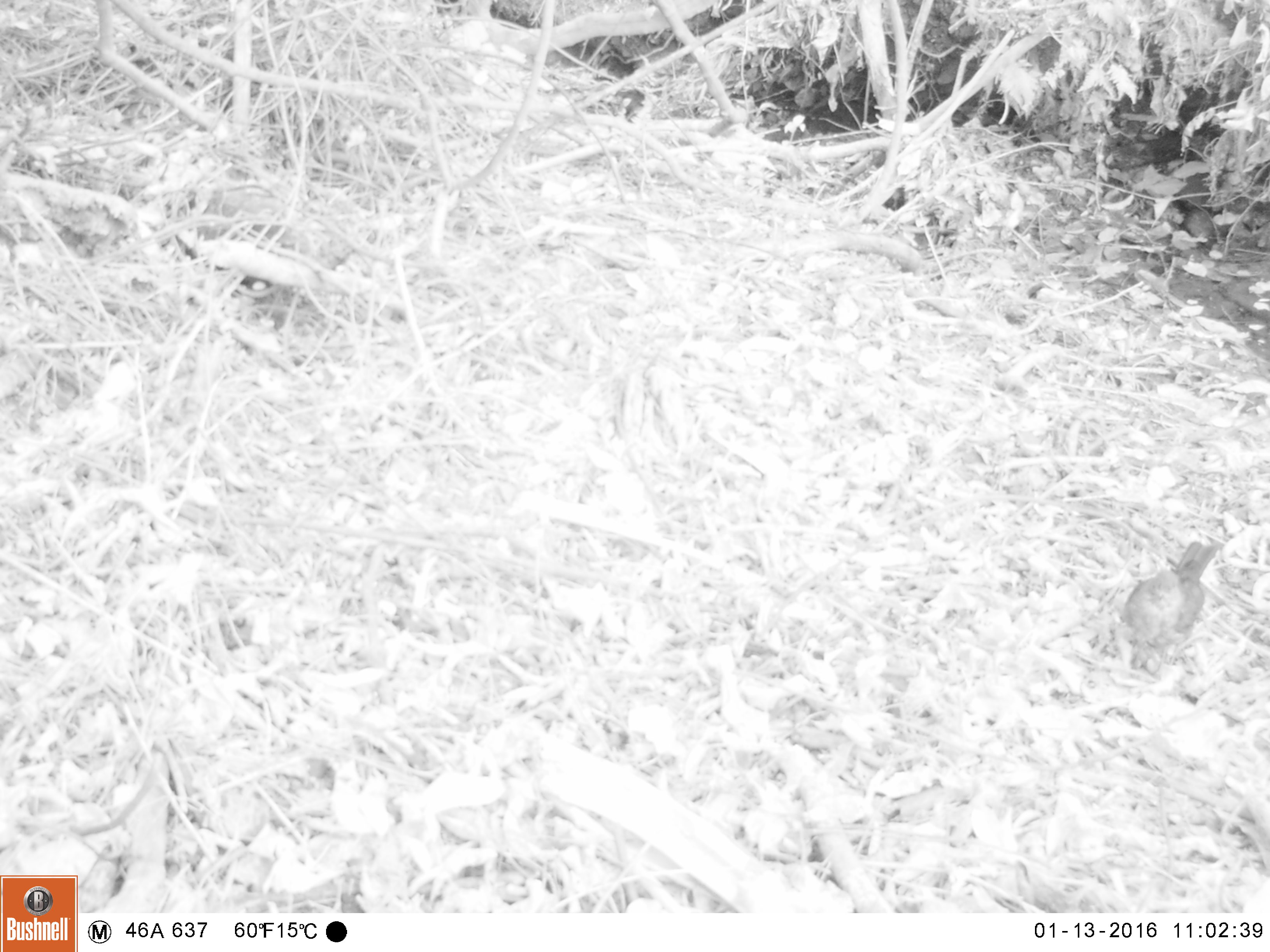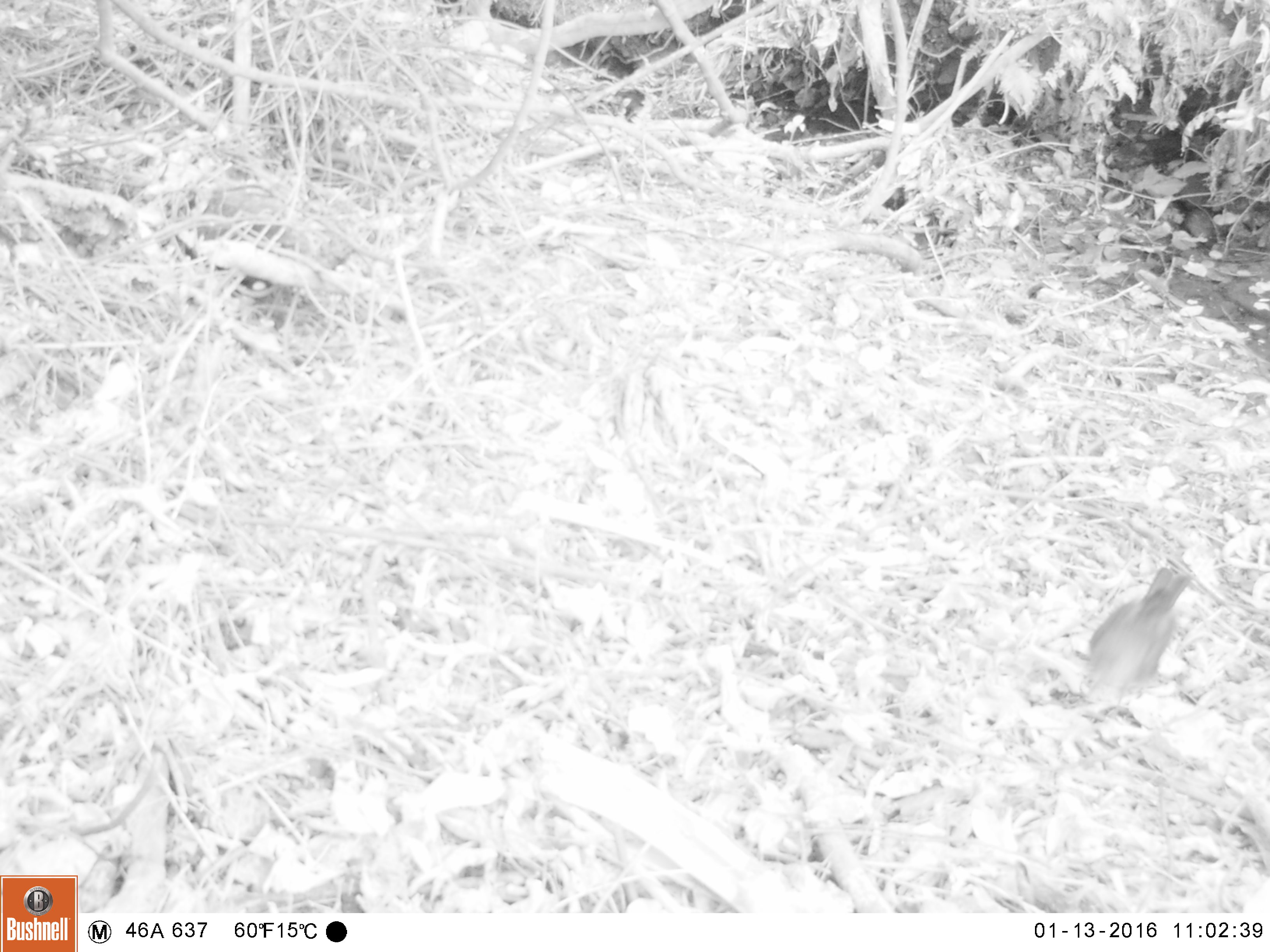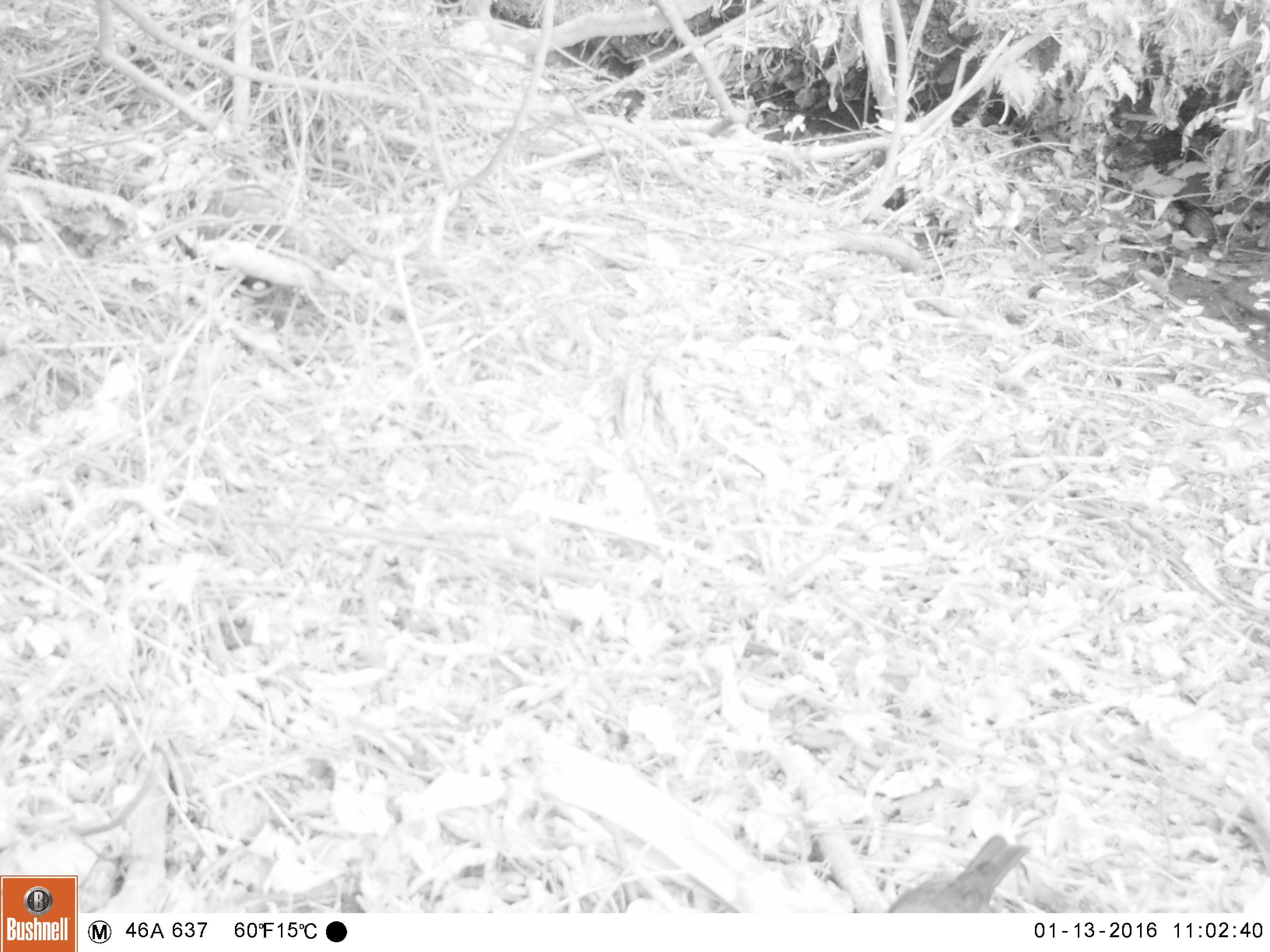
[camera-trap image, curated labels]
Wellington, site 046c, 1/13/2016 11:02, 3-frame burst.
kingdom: Animalia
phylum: Chordata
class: Aves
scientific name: Aves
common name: bird